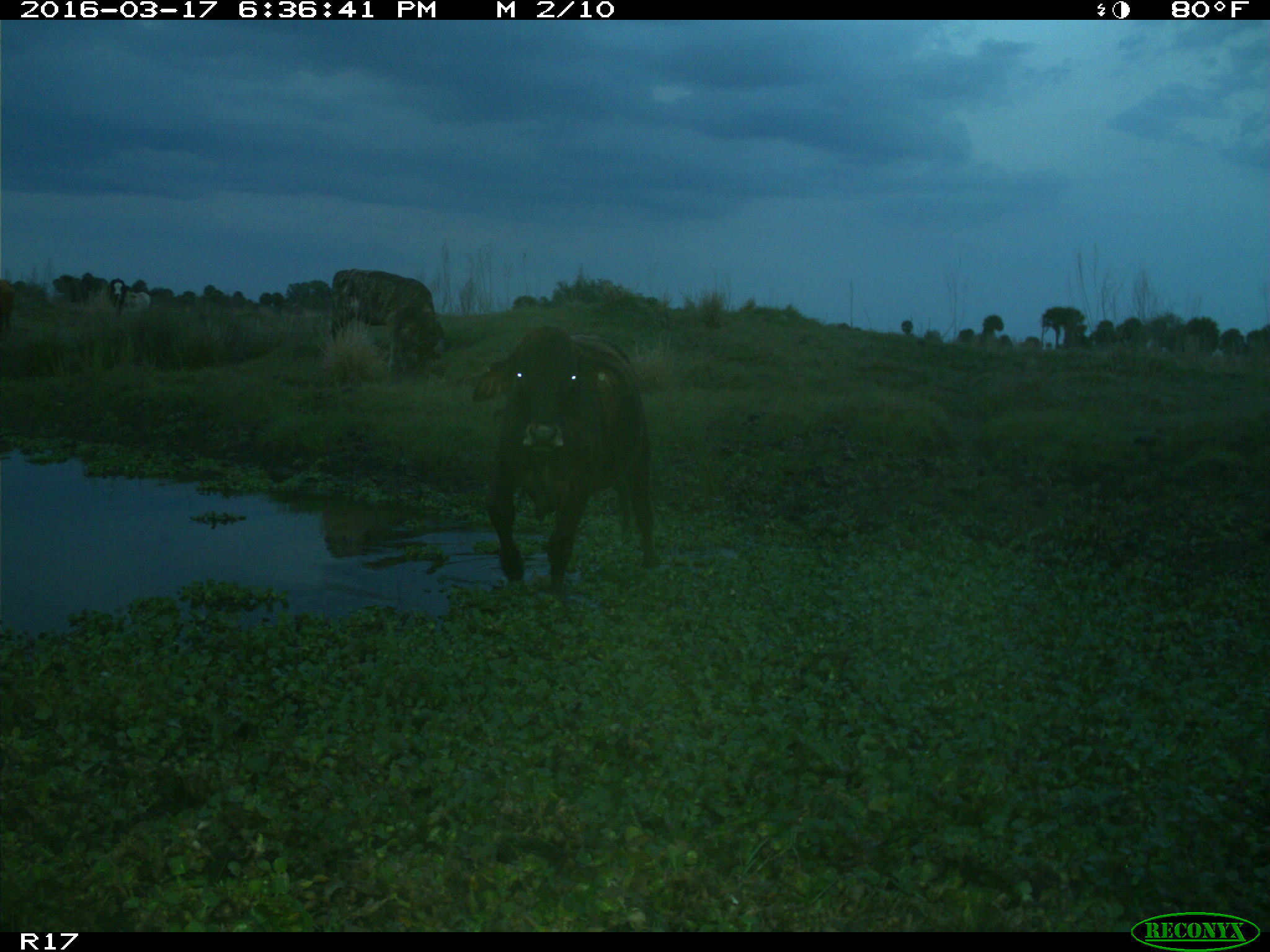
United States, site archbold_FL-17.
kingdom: Animalia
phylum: Chordata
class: Mammalia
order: Artiodactyla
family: Bovidae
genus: Bos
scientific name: Bos taurus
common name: domestic cow